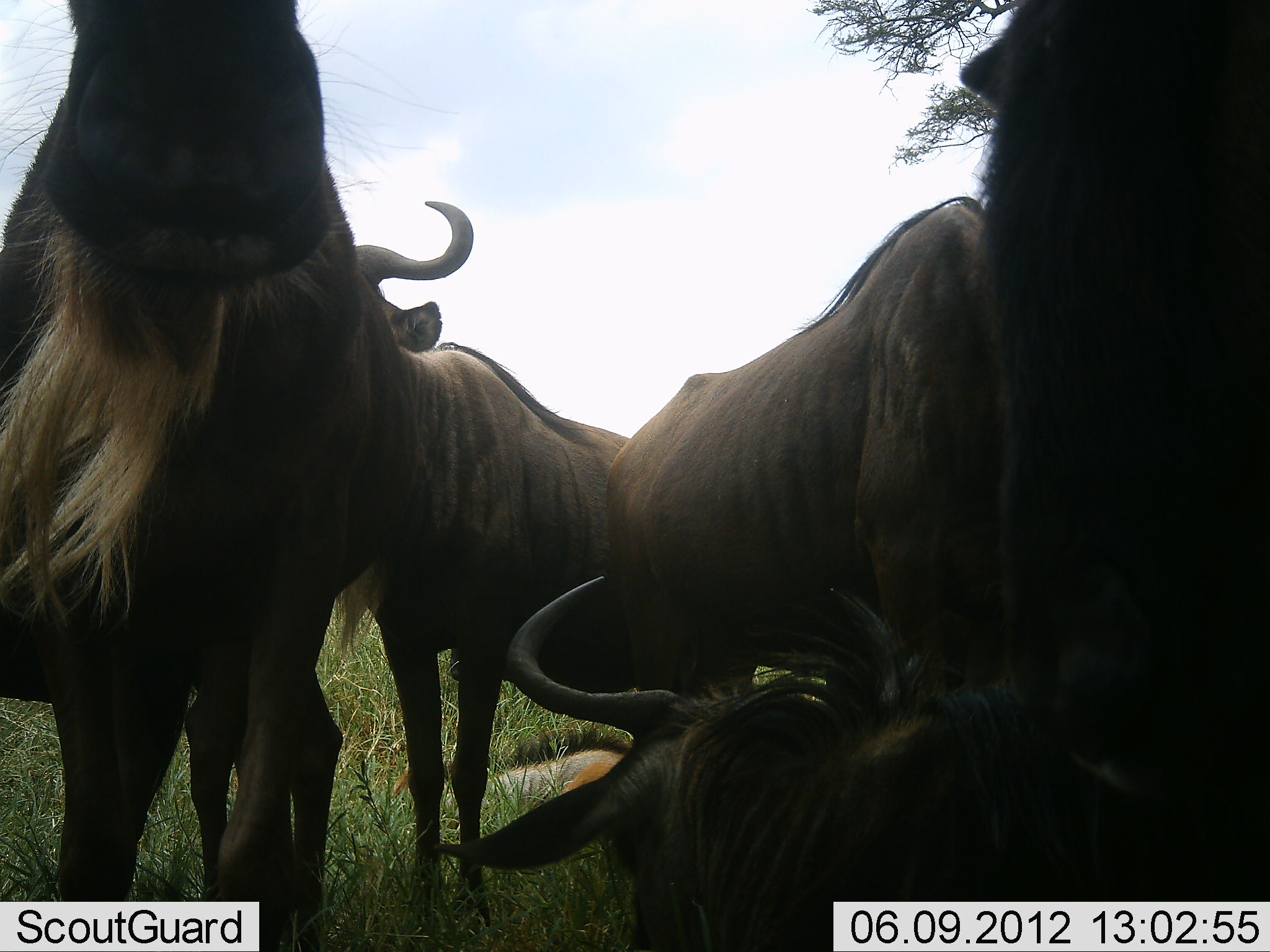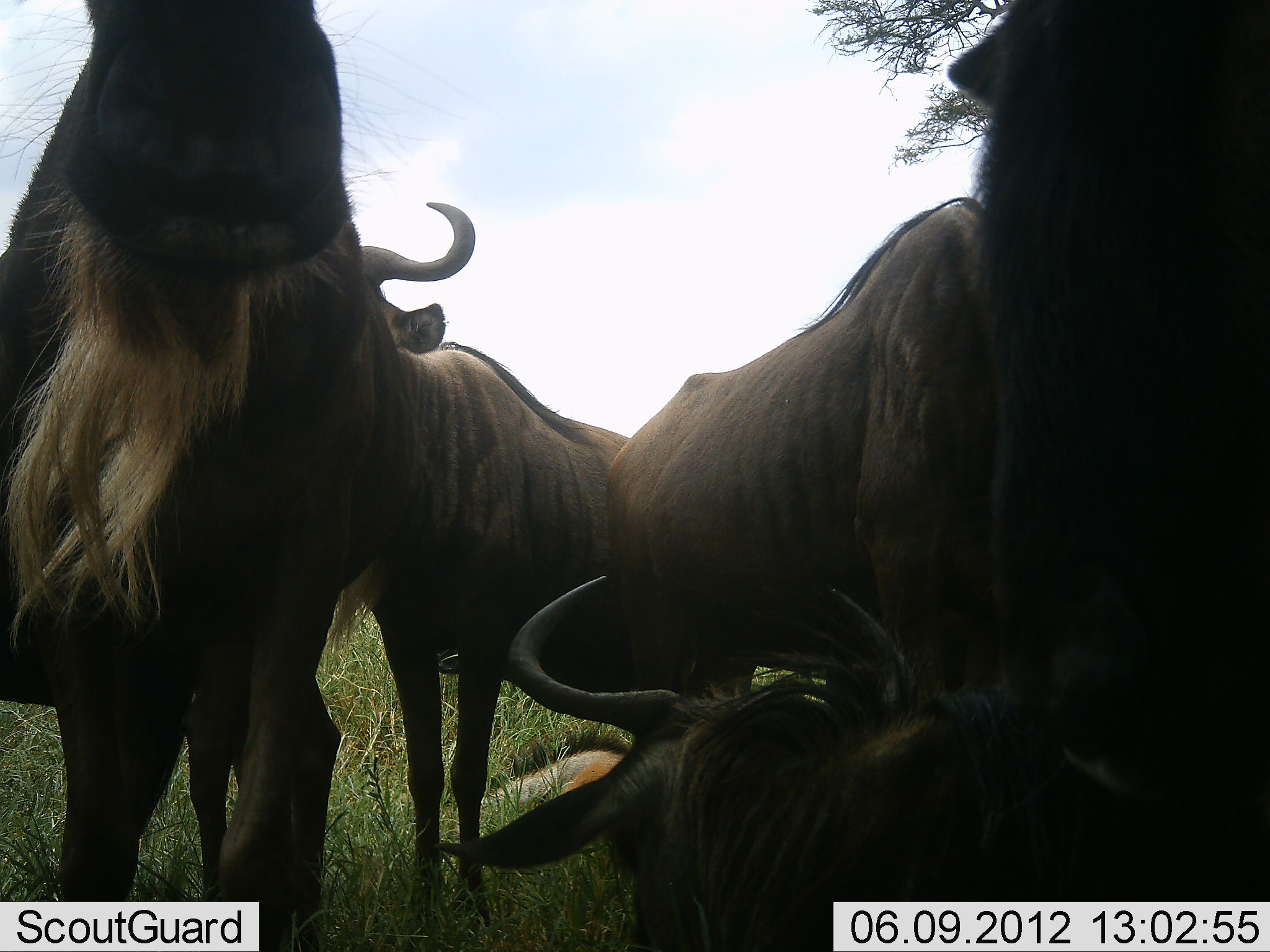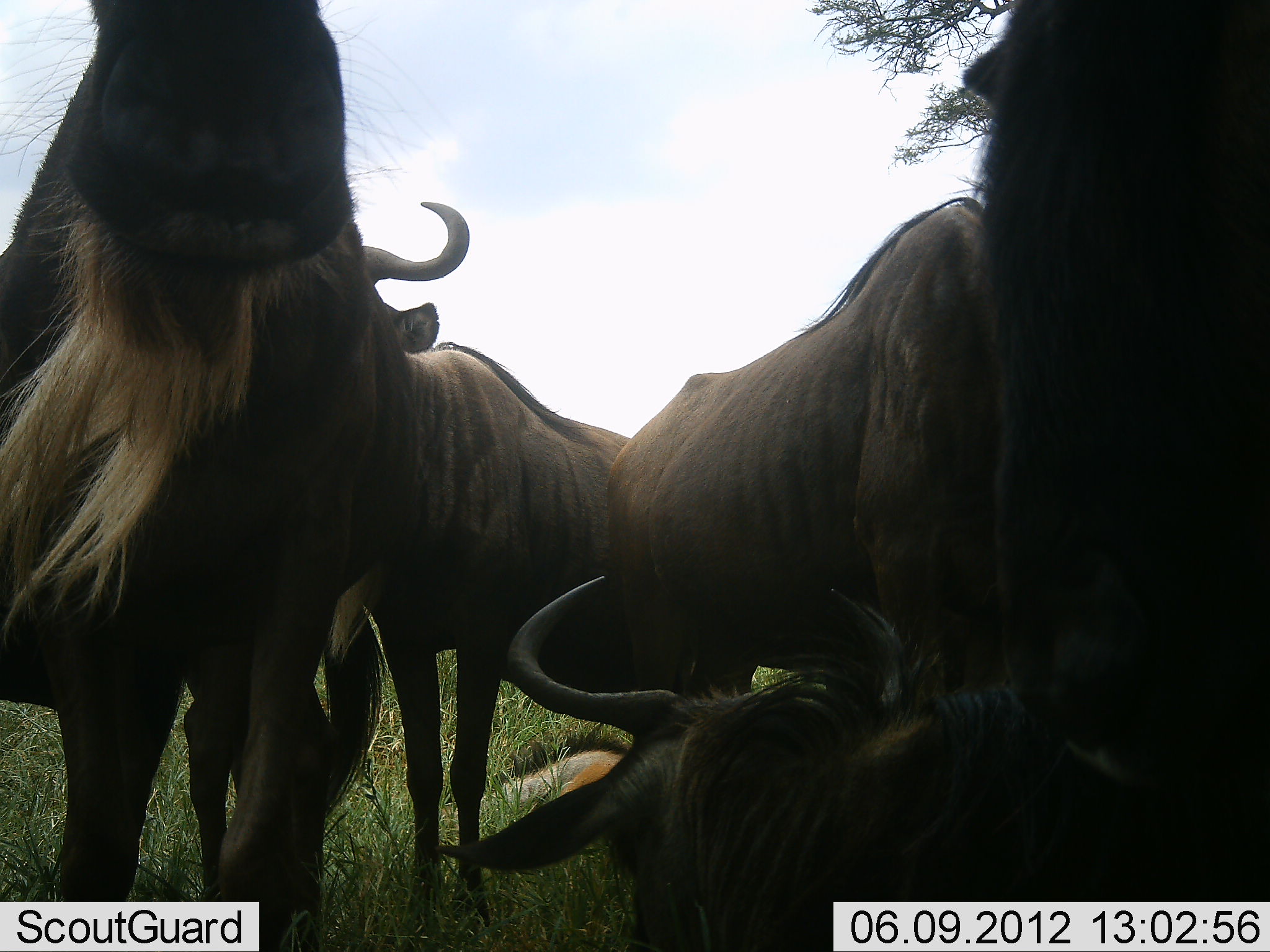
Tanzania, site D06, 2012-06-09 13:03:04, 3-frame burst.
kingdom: Animalia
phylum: Chordata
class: Mammalia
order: Artiodactyla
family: Bovidae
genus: Connochaetes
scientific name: Connochaetes taurinus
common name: blue wildebeest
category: wildebeest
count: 5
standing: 90%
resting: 100%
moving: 10%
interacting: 20%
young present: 30%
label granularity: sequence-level